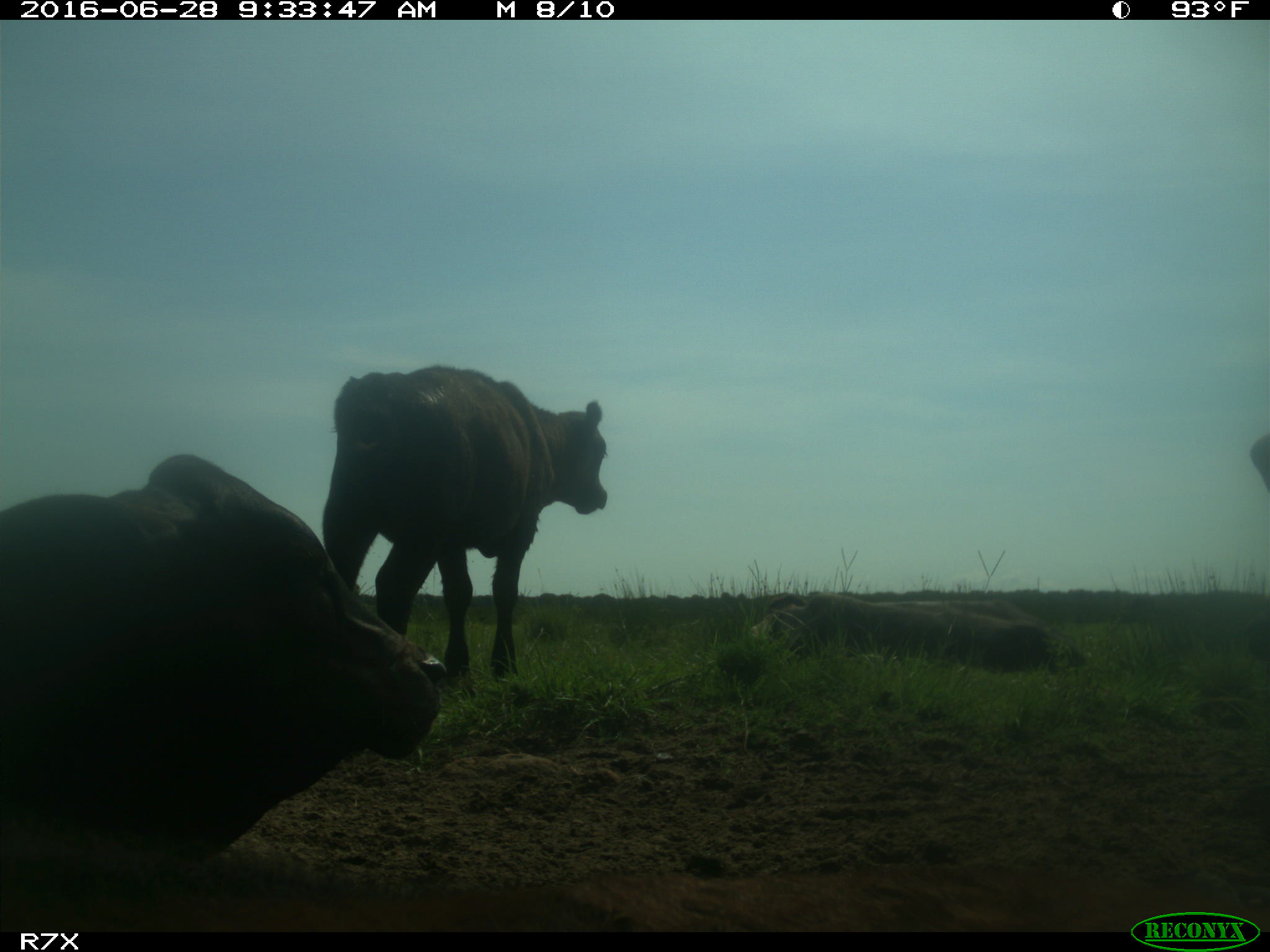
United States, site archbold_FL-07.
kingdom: Animalia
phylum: Chordata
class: Mammalia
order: Artiodactyla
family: Bovidae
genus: Bos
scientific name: Bos taurus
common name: domestic cow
Bos taurus (domestic cow).